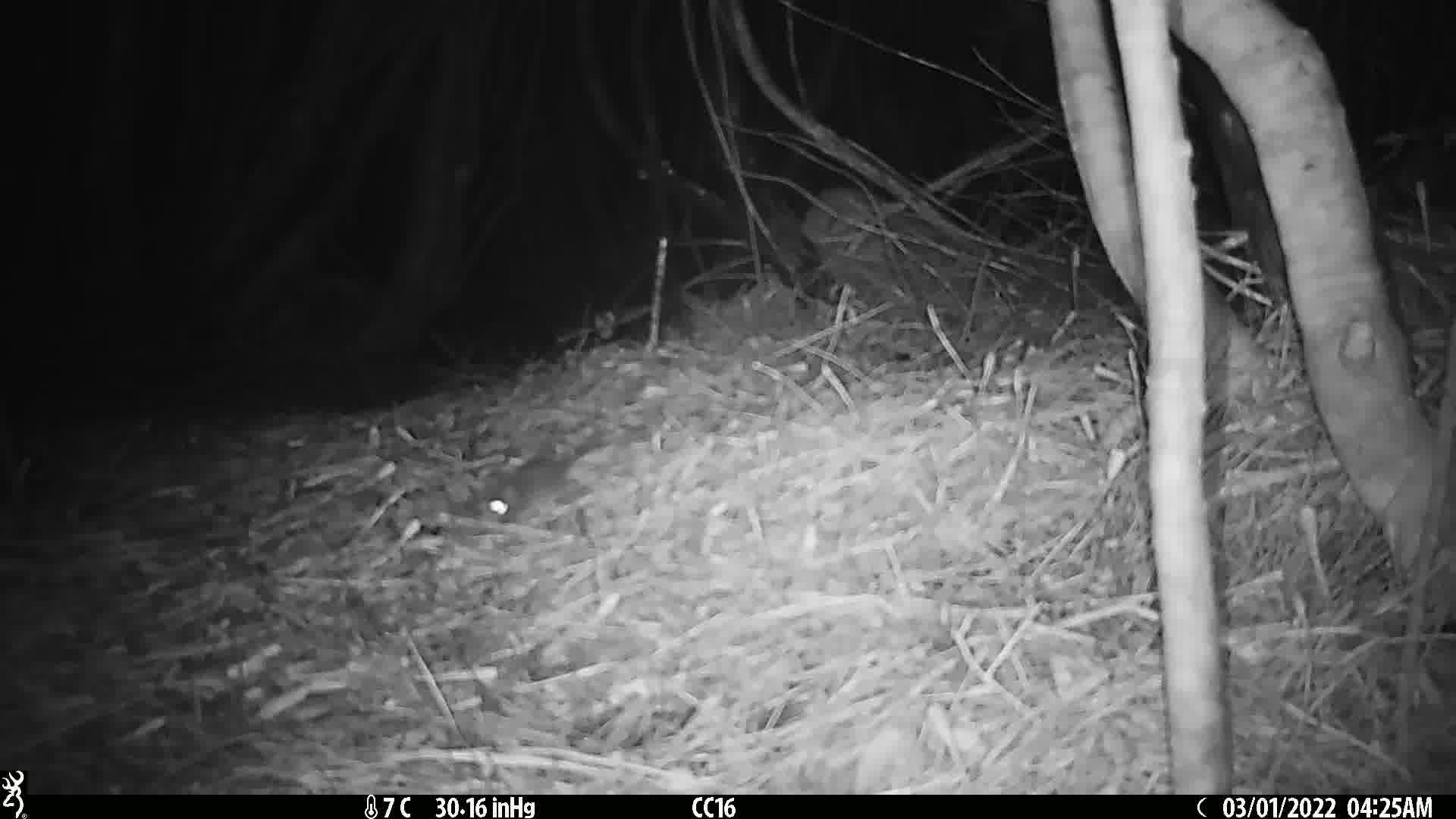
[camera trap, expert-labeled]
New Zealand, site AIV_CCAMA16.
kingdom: Animalia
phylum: Chordata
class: Mammalia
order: Rodentia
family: Muridae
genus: Mus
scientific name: Mus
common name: mouse